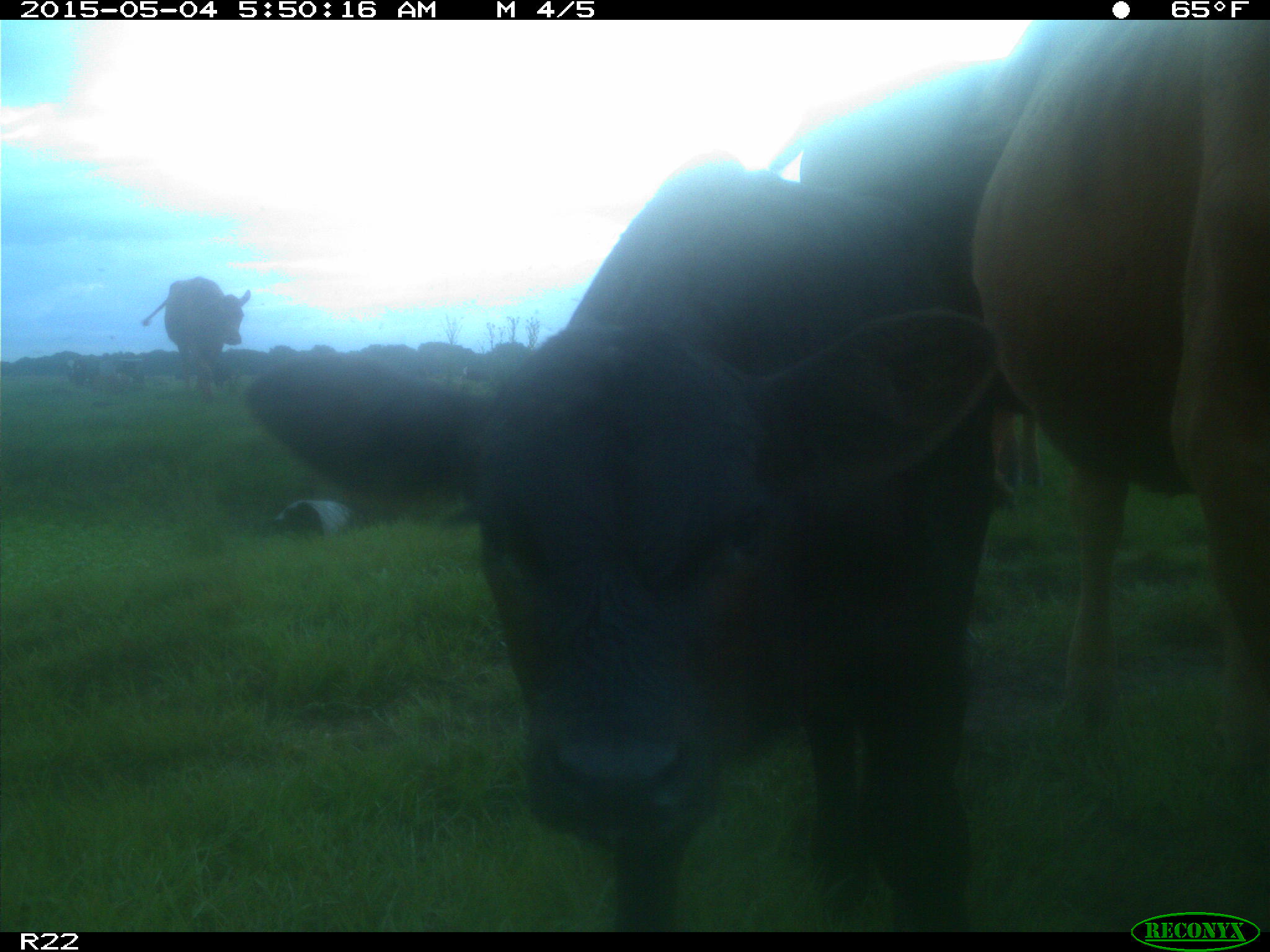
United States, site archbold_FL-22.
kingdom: Animalia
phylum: Chordata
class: Mammalia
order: Artiodactyla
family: Bovidae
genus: Bos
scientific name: Bos taurus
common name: domestic cow